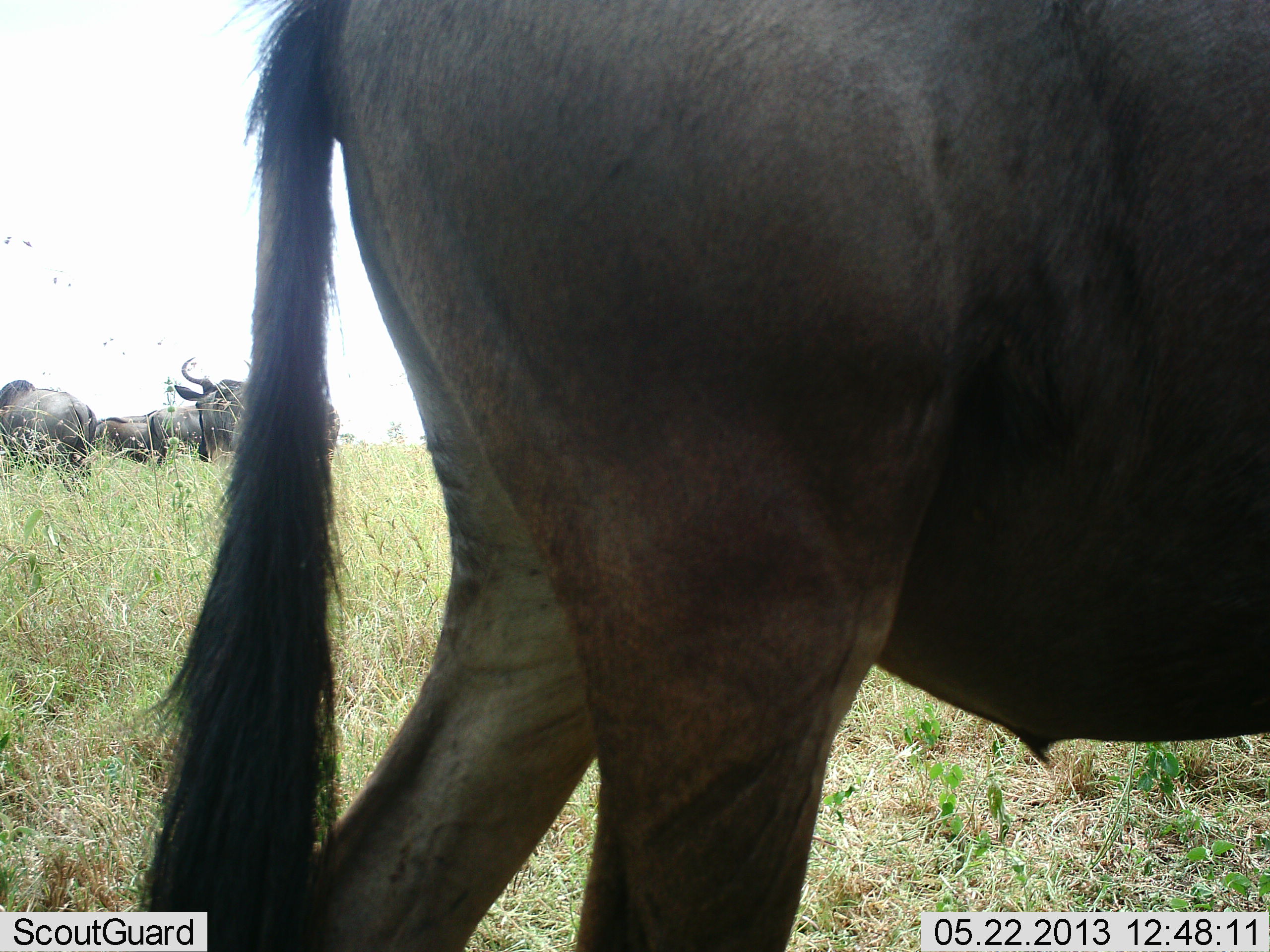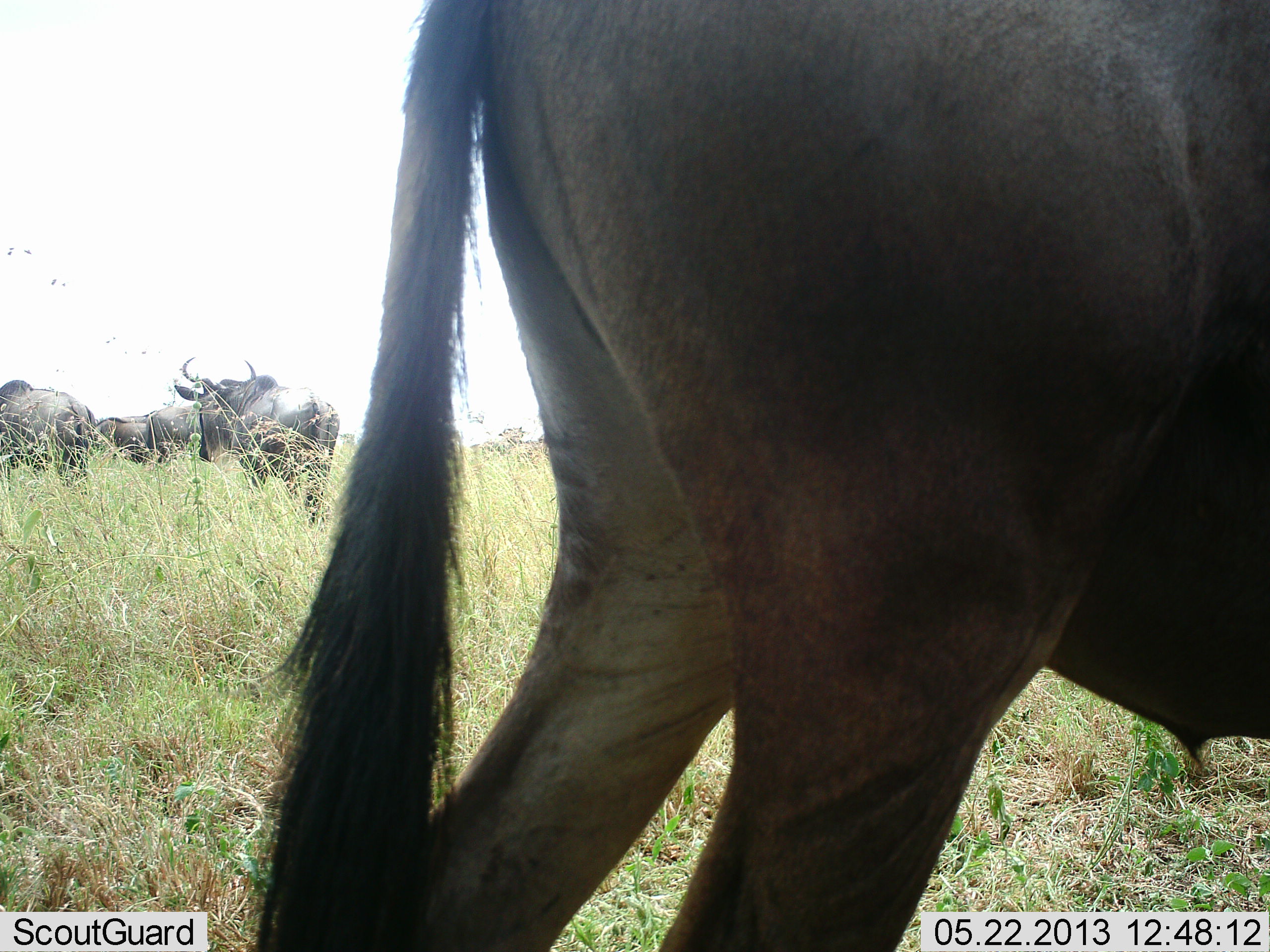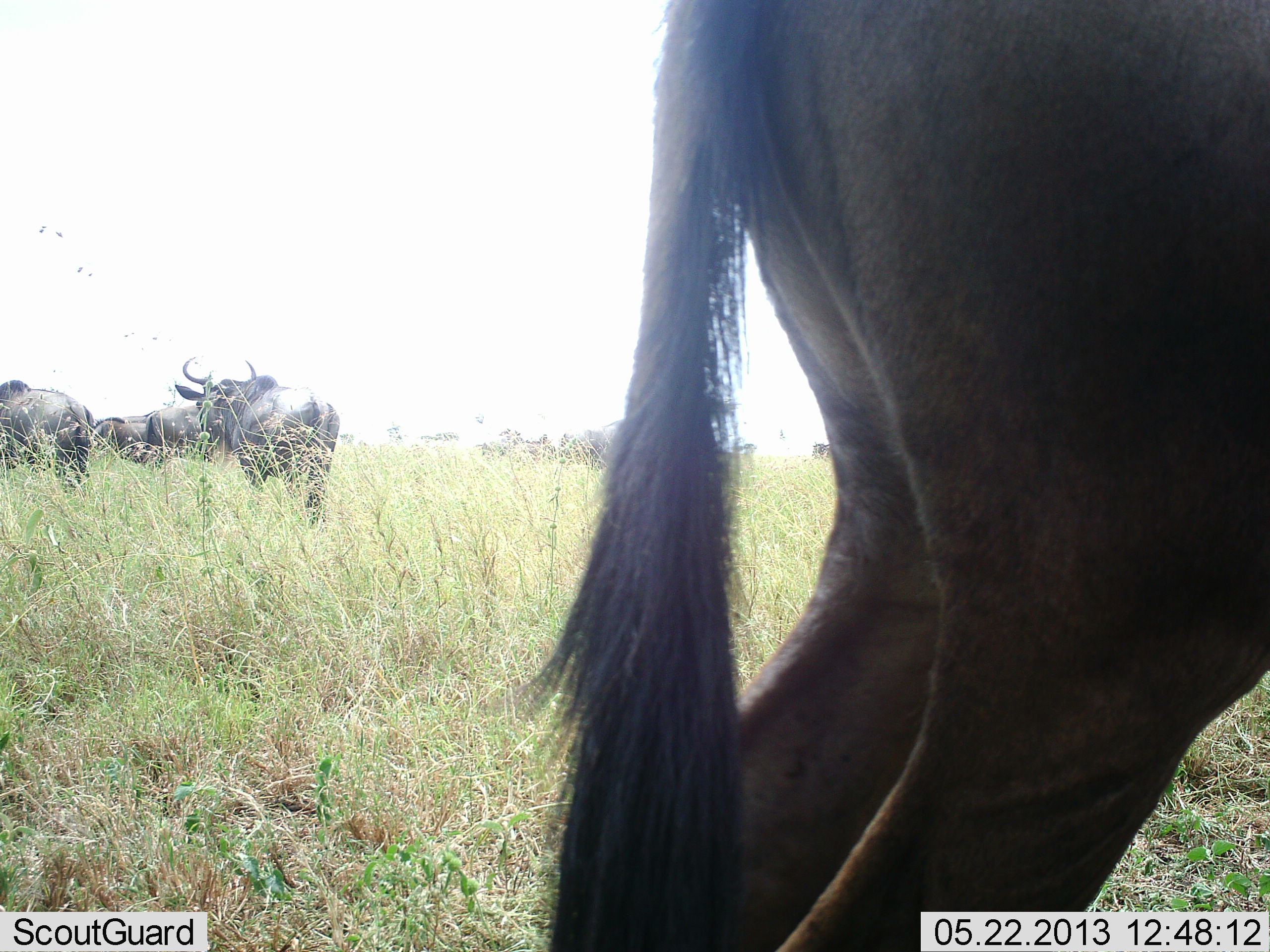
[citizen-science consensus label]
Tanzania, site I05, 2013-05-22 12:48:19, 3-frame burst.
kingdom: Animalia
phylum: Chordata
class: Mammalia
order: Artiodactyla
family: Bovidae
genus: Connochaetes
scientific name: Connochaetes taurinus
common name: blue wildebeest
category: wildebeest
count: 8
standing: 60%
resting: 0%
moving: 60%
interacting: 0%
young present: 0%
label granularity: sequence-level